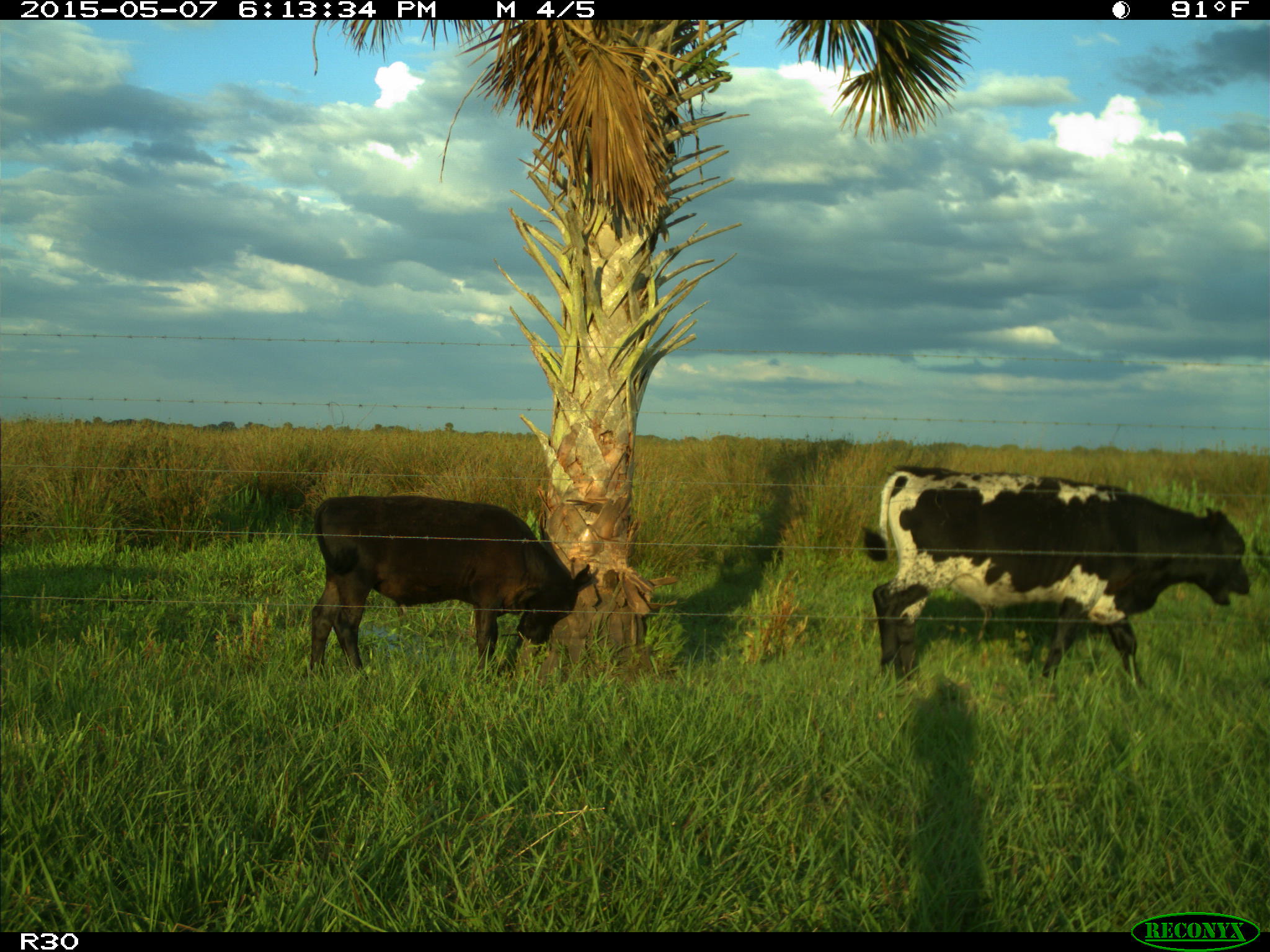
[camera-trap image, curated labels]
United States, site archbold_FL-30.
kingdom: Animalia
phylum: Chordata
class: Mammalia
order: Artiodactyla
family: Bovidae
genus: Bos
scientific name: Bos taurus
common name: domestic cow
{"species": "Bos taurus (domestic cow)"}